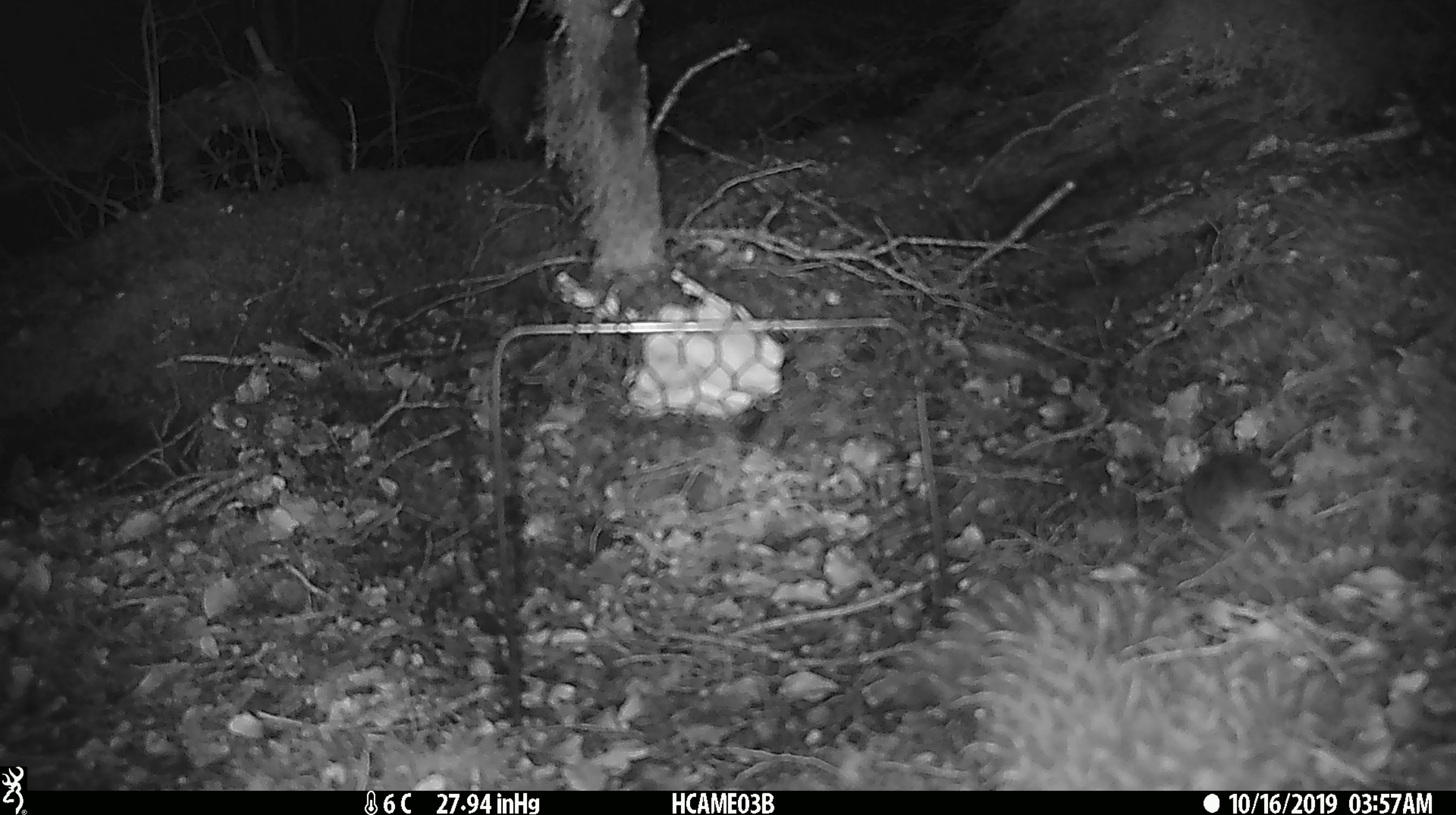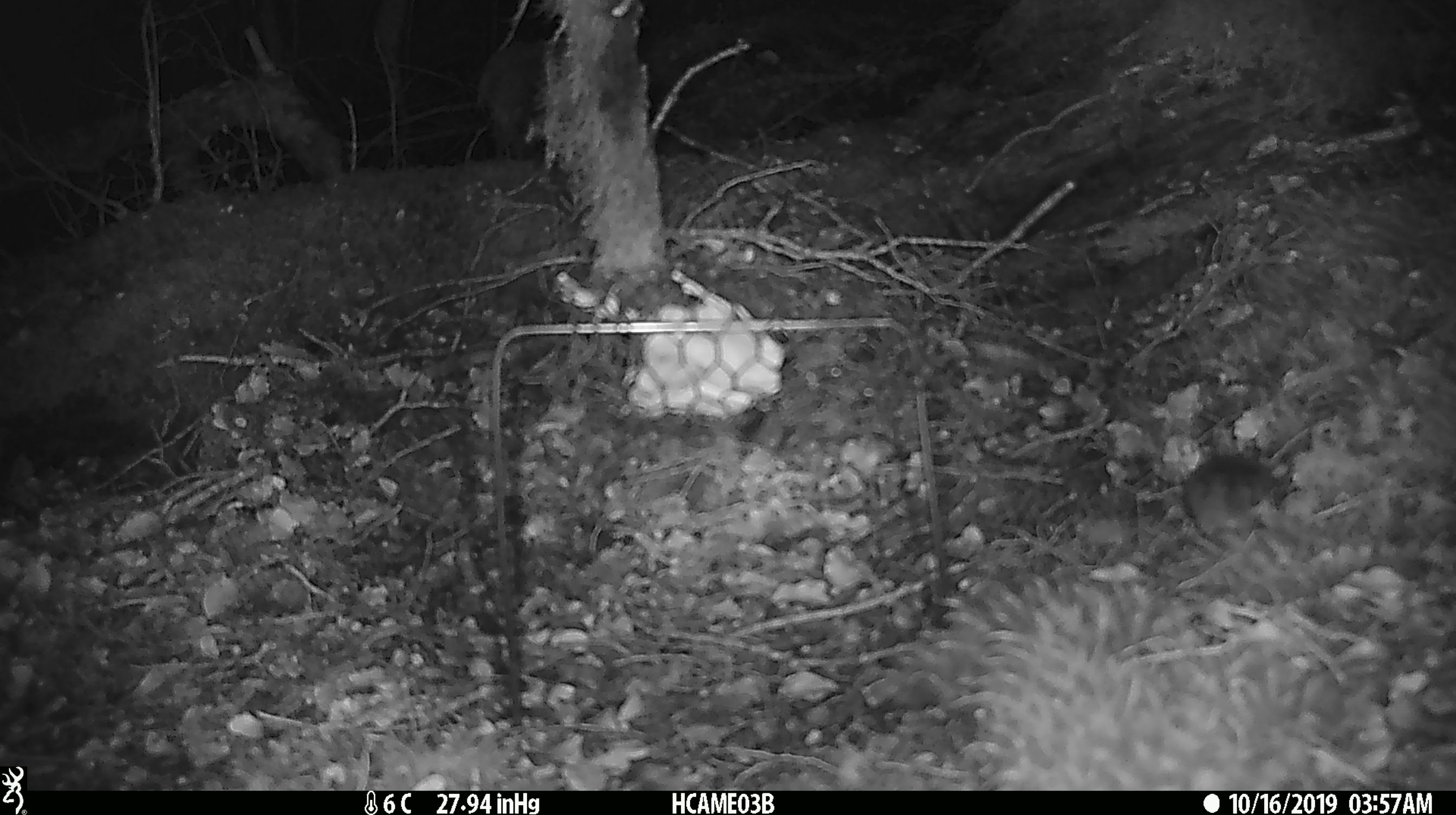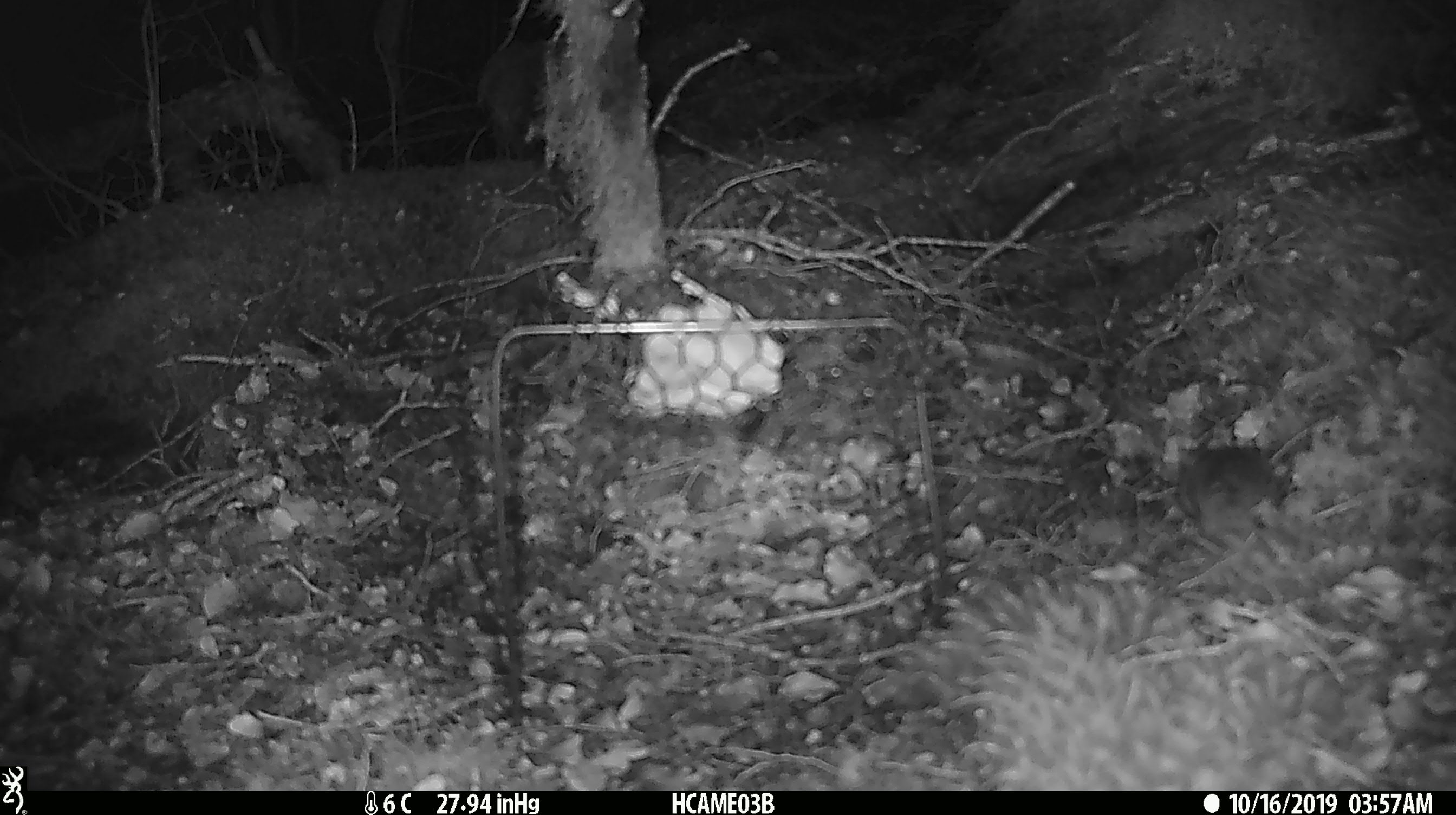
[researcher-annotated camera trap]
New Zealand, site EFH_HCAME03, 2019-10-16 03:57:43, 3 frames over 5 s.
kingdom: Animalia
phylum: Chordata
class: Mammalia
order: Rodentia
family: Muridae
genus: Mus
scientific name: Mus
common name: mouse